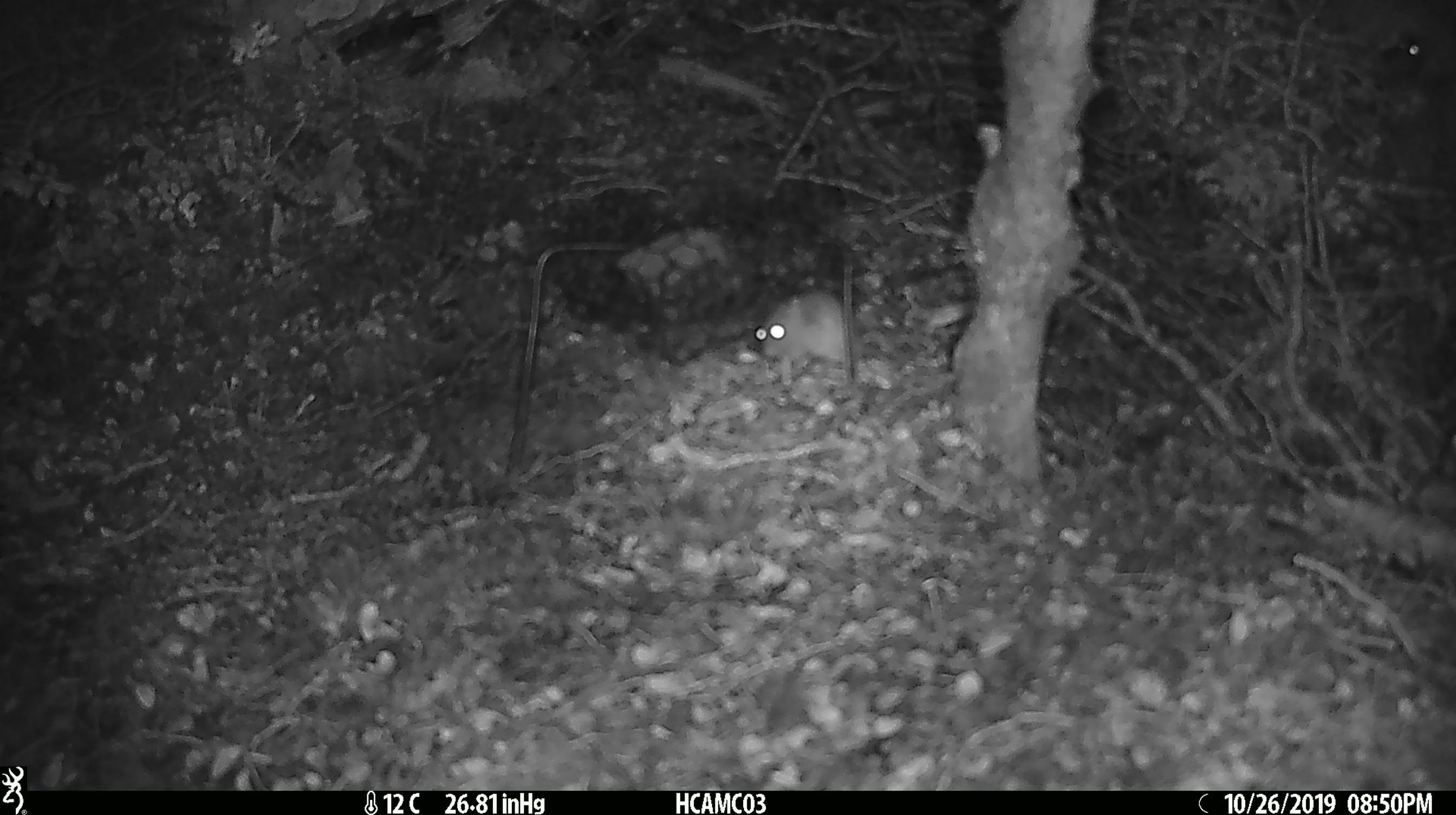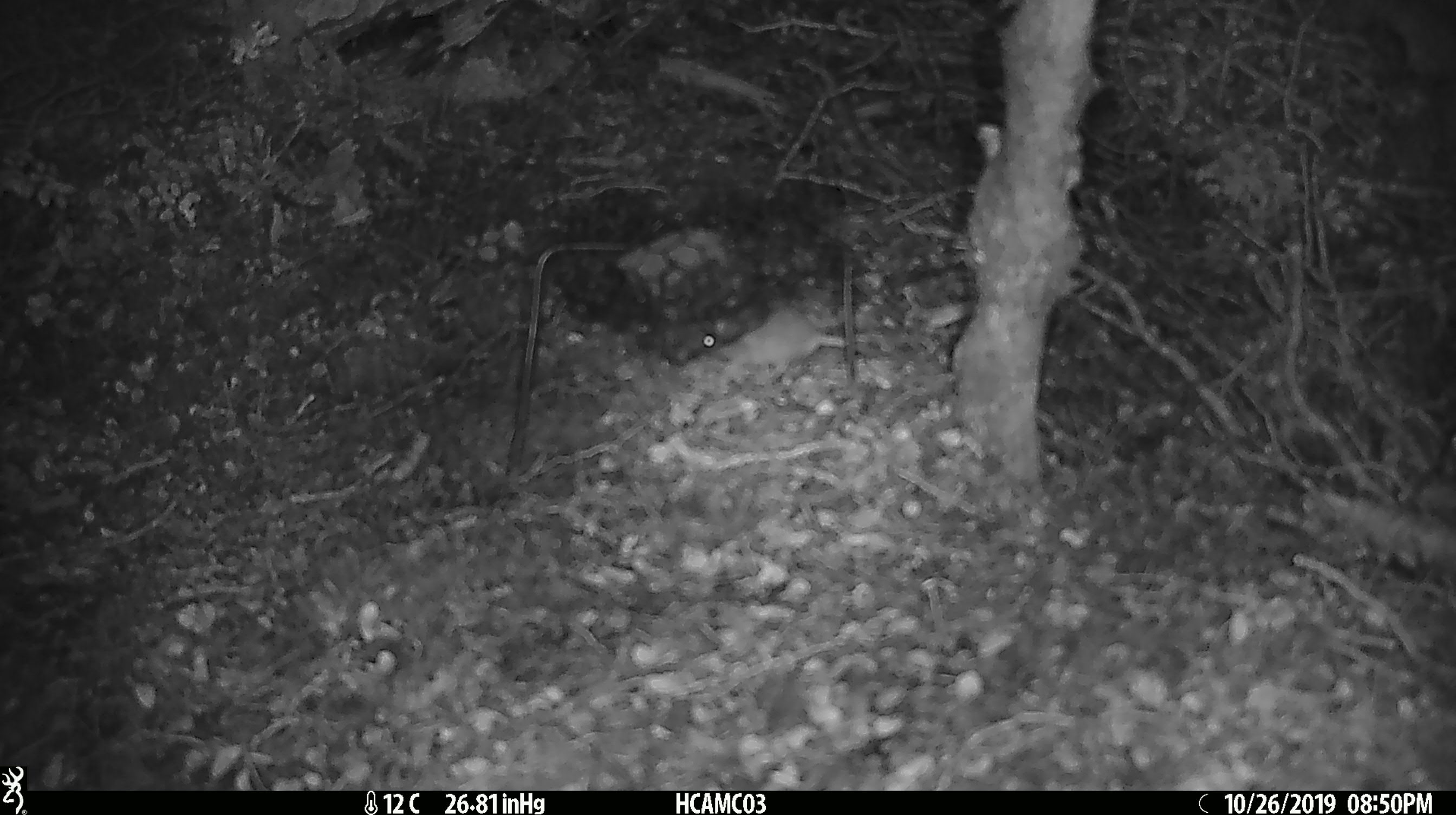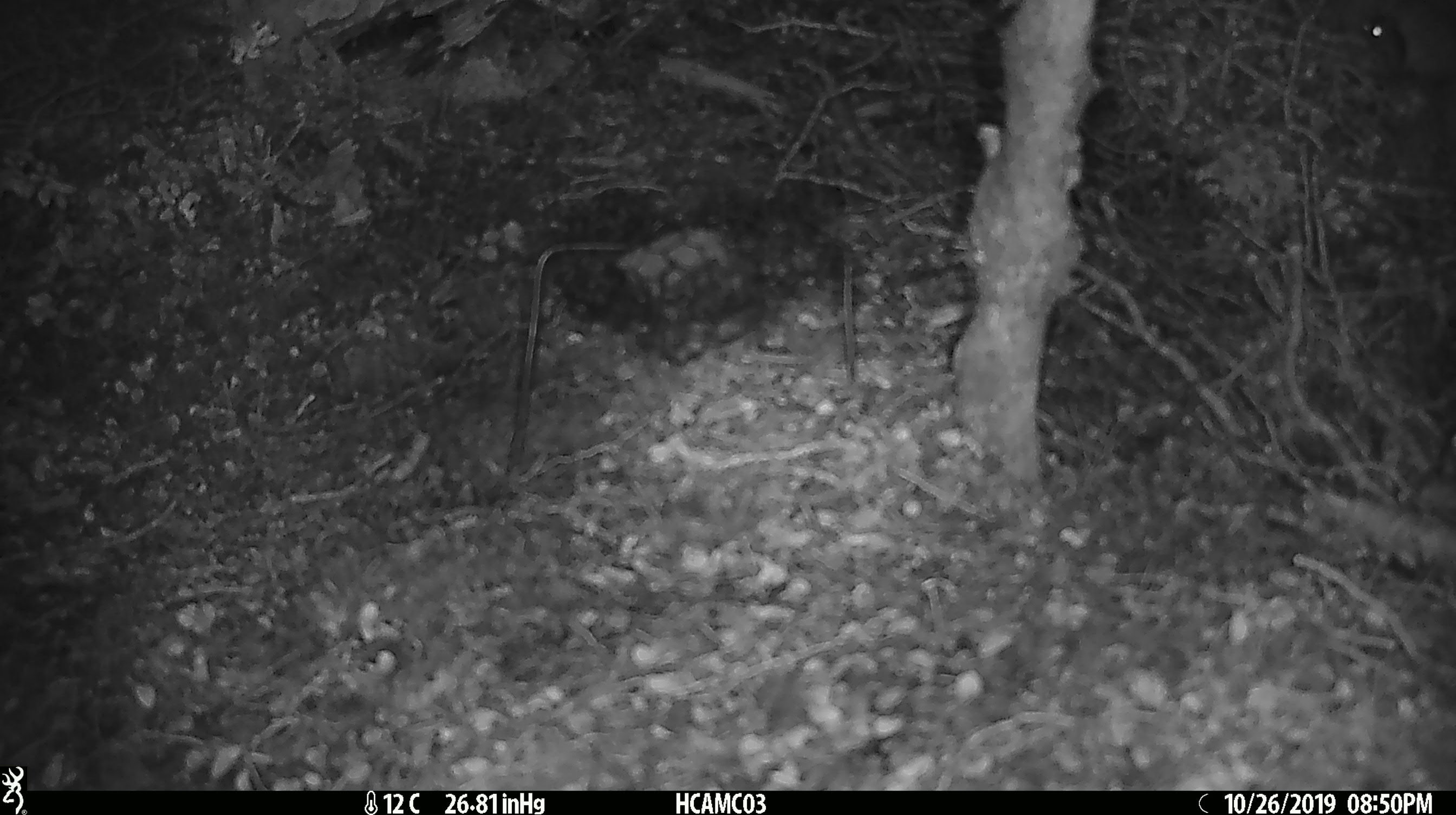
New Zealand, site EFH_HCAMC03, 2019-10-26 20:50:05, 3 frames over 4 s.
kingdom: Animalia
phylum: Chordata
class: Mammalia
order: Rodentia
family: Muridae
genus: Mus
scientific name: Mus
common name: mouse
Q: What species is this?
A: Mouse (Mus).